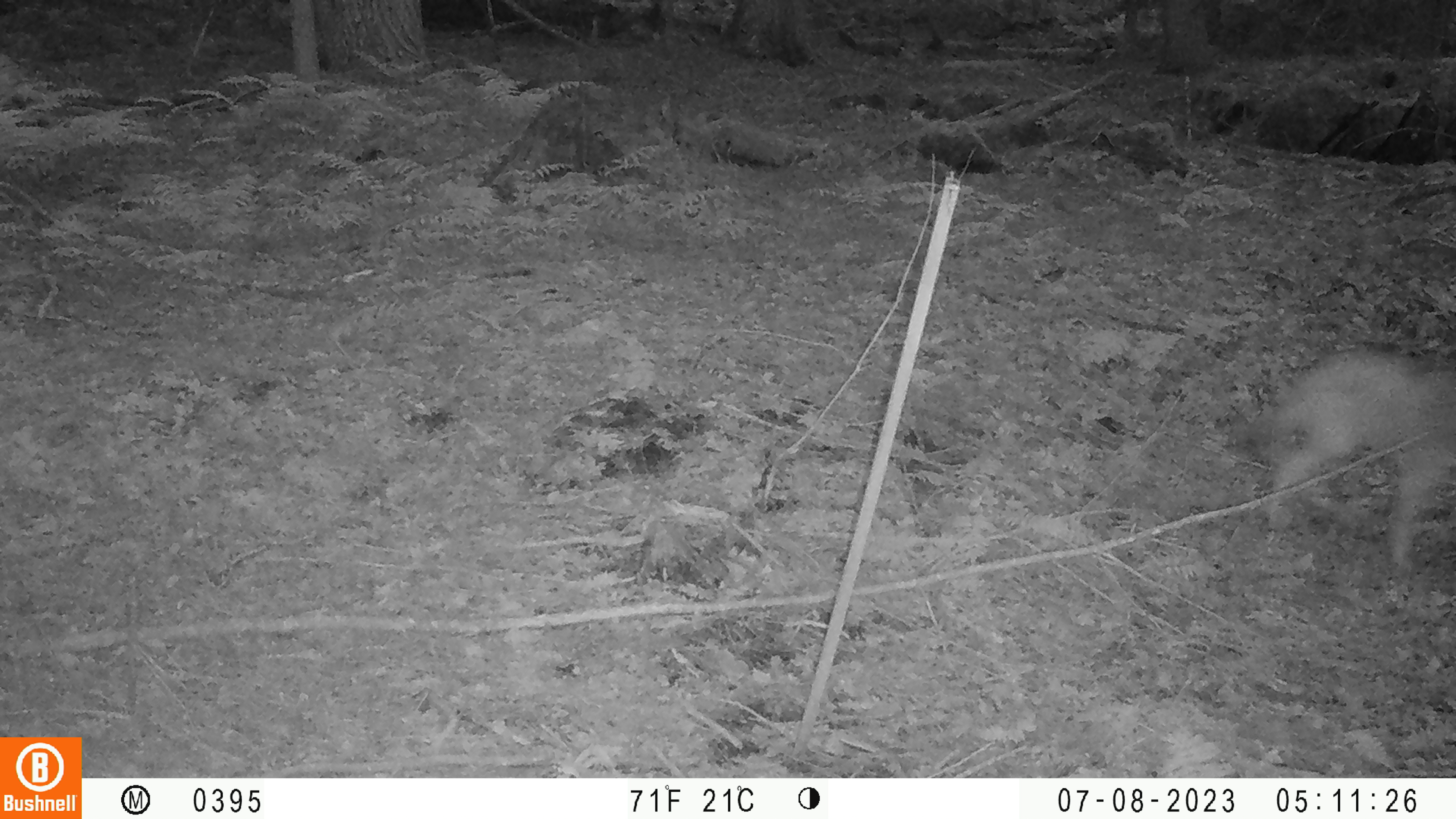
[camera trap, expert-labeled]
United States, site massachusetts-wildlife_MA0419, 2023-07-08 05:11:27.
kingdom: Animalia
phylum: Chordata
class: Mammalia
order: Carnivora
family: Canidae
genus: Urocyon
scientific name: Urocyon cinereoargenteus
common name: gray fox